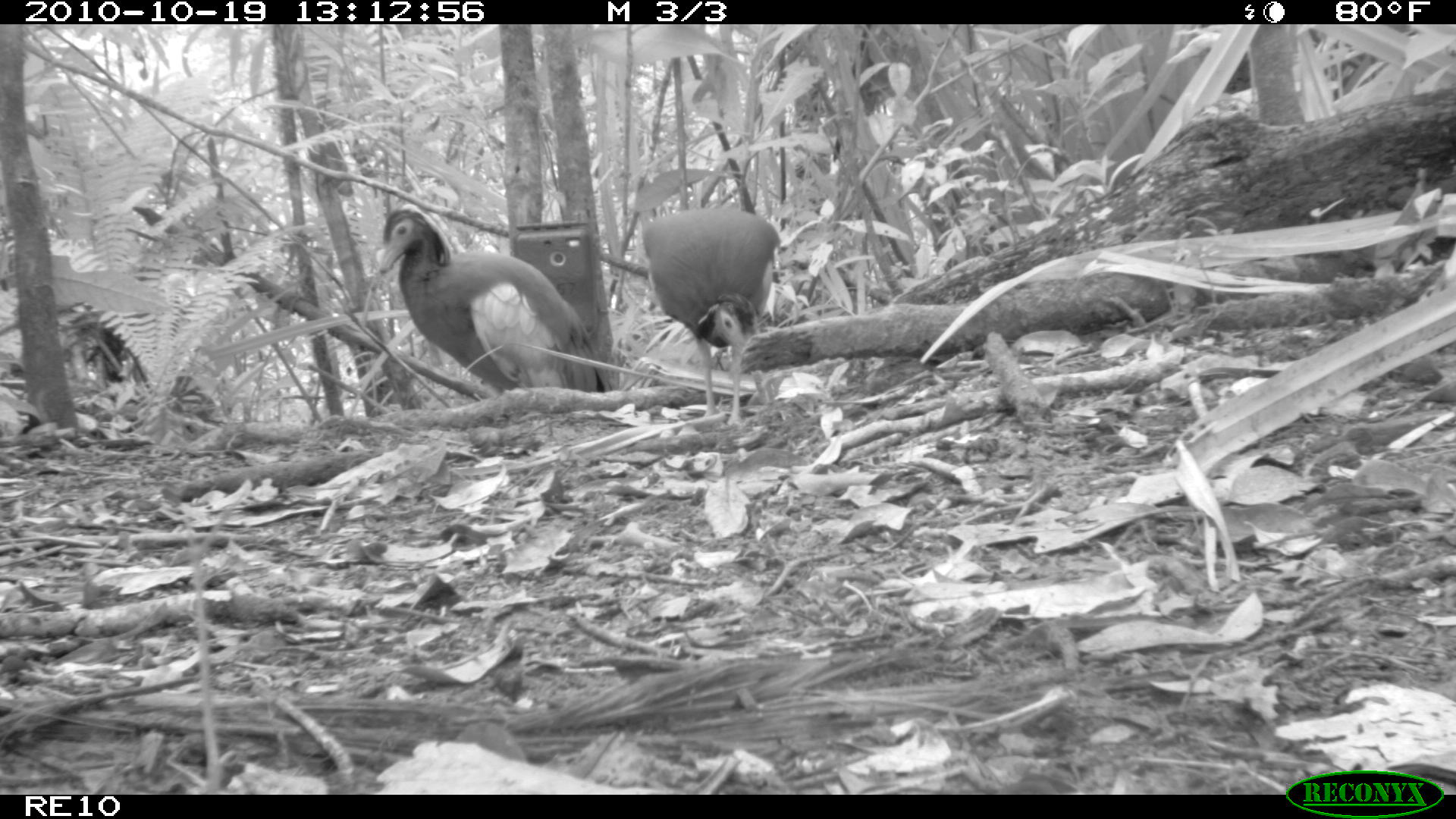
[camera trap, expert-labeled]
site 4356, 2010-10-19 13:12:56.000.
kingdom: Animalia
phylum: Chordata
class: Aves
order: Pelecaniformes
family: Threskiornithidae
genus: Lophotibis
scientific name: Lophotibis cristata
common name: madagascan ibis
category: lophotibis cristataa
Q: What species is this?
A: Lophotibis cristataa (madagascan ibis) (Lophotibis cristata).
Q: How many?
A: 1.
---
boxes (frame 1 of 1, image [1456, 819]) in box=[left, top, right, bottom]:
lophotibis cristataa: box=[374, 203, 613, 392]; box=[639, 206, 782, 426]